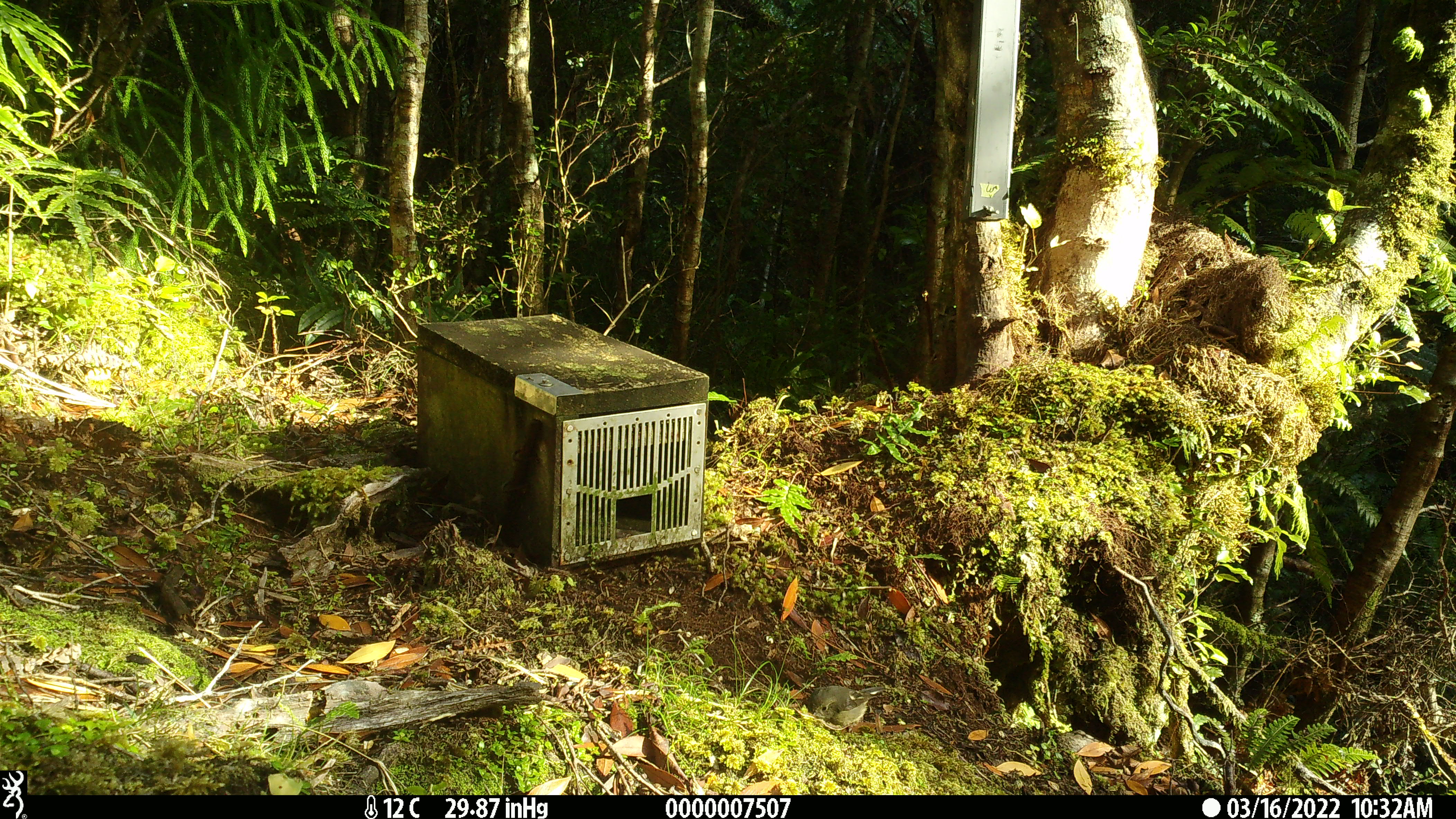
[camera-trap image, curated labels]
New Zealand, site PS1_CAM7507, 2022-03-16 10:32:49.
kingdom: Animalia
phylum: Chordata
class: Aves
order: Passeriformes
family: Petroicidae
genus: Petroica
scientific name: Petroica macrocephala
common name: tomtit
Tomtit (Petroica macrocephala).